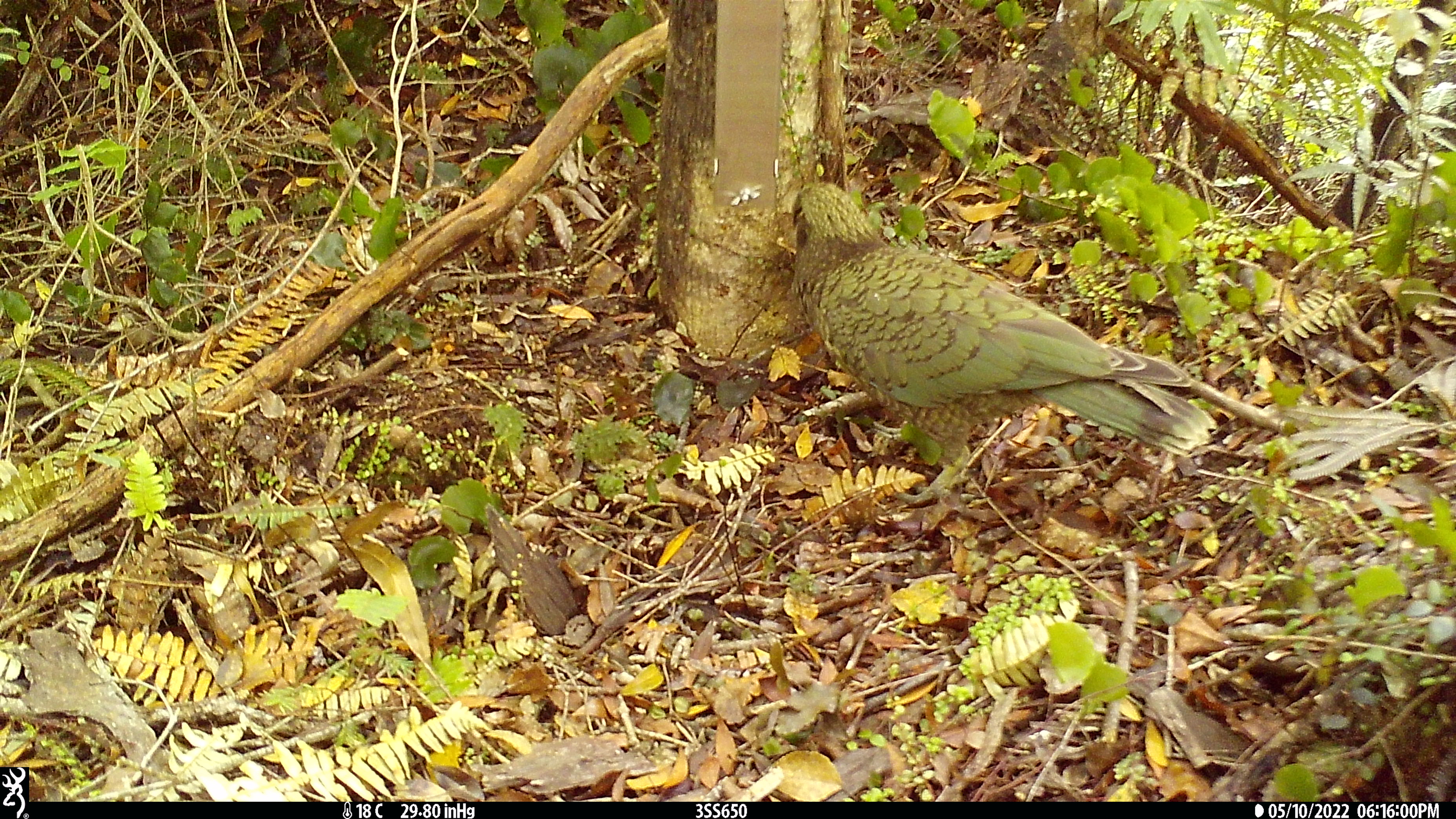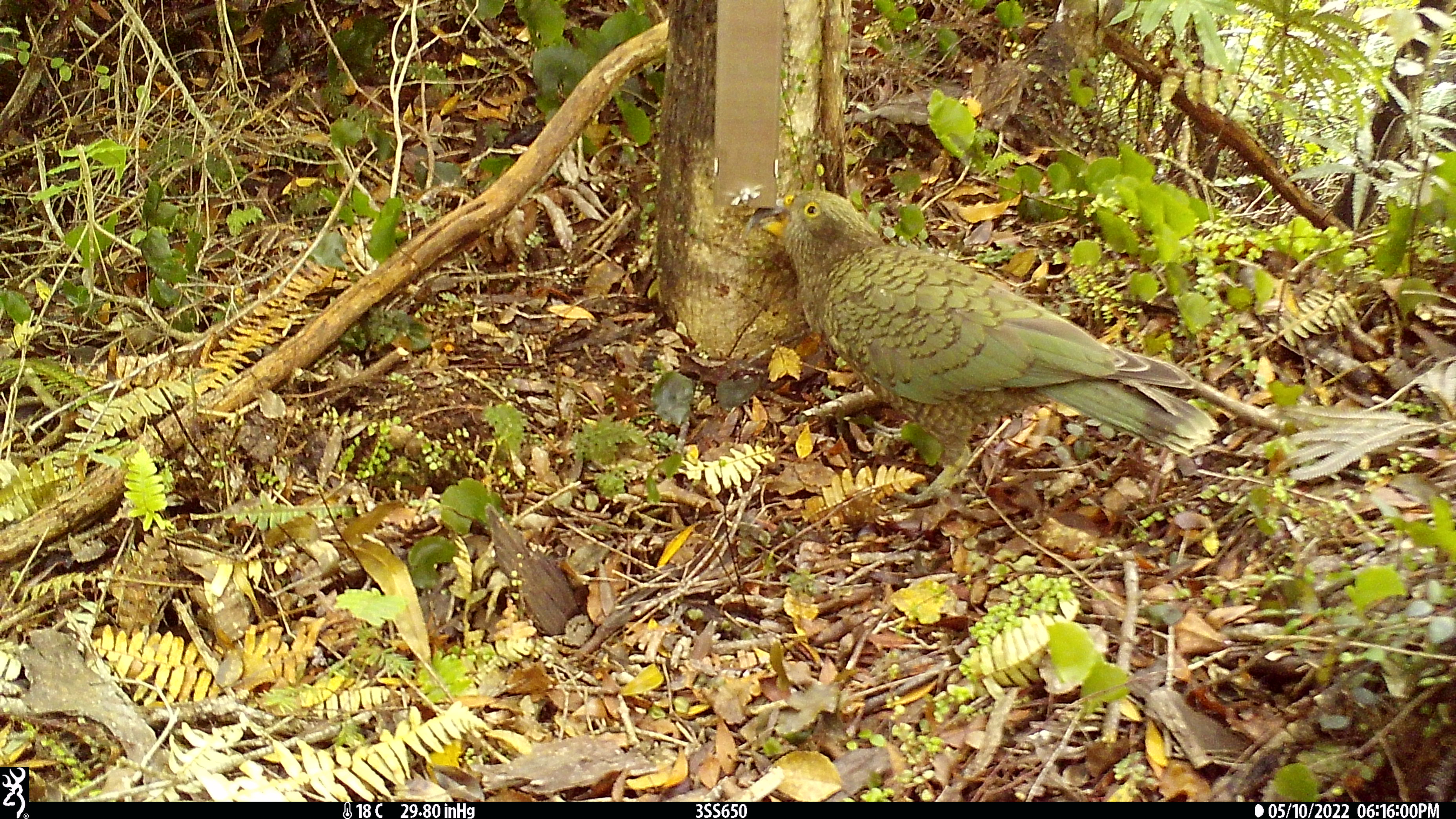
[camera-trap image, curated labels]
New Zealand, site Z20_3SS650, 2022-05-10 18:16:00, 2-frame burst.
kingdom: Animalia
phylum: Chordata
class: Aves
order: Psittaciformes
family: Strigopidae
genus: Nestor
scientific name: Nestor notabilis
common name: kea